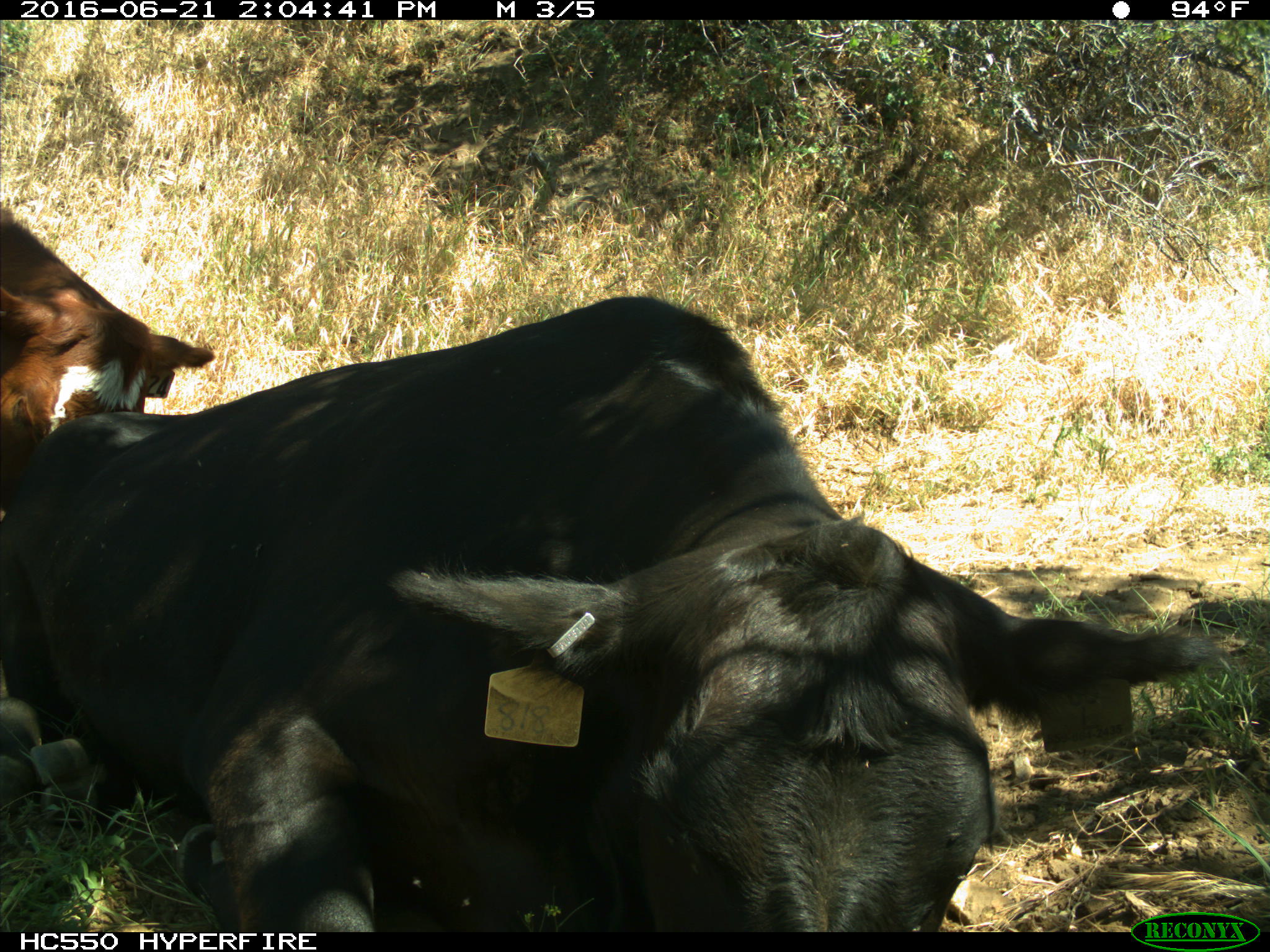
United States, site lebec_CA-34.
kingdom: Animalia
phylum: Chordata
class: Mammalia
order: Artiodactyla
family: Bovidae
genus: Bos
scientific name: Bos taurus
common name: domestic cow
Bos taurus (domestic cow).